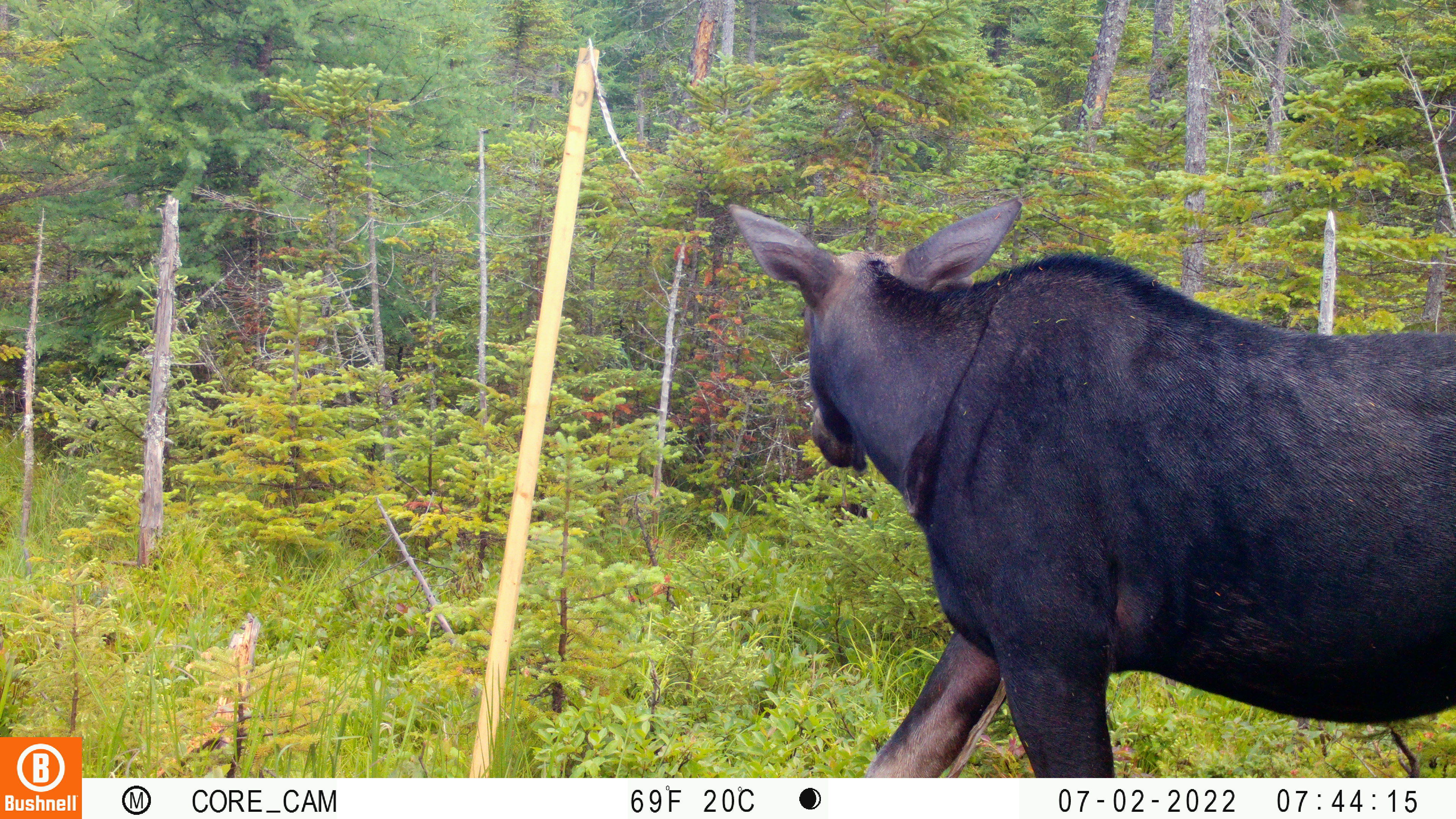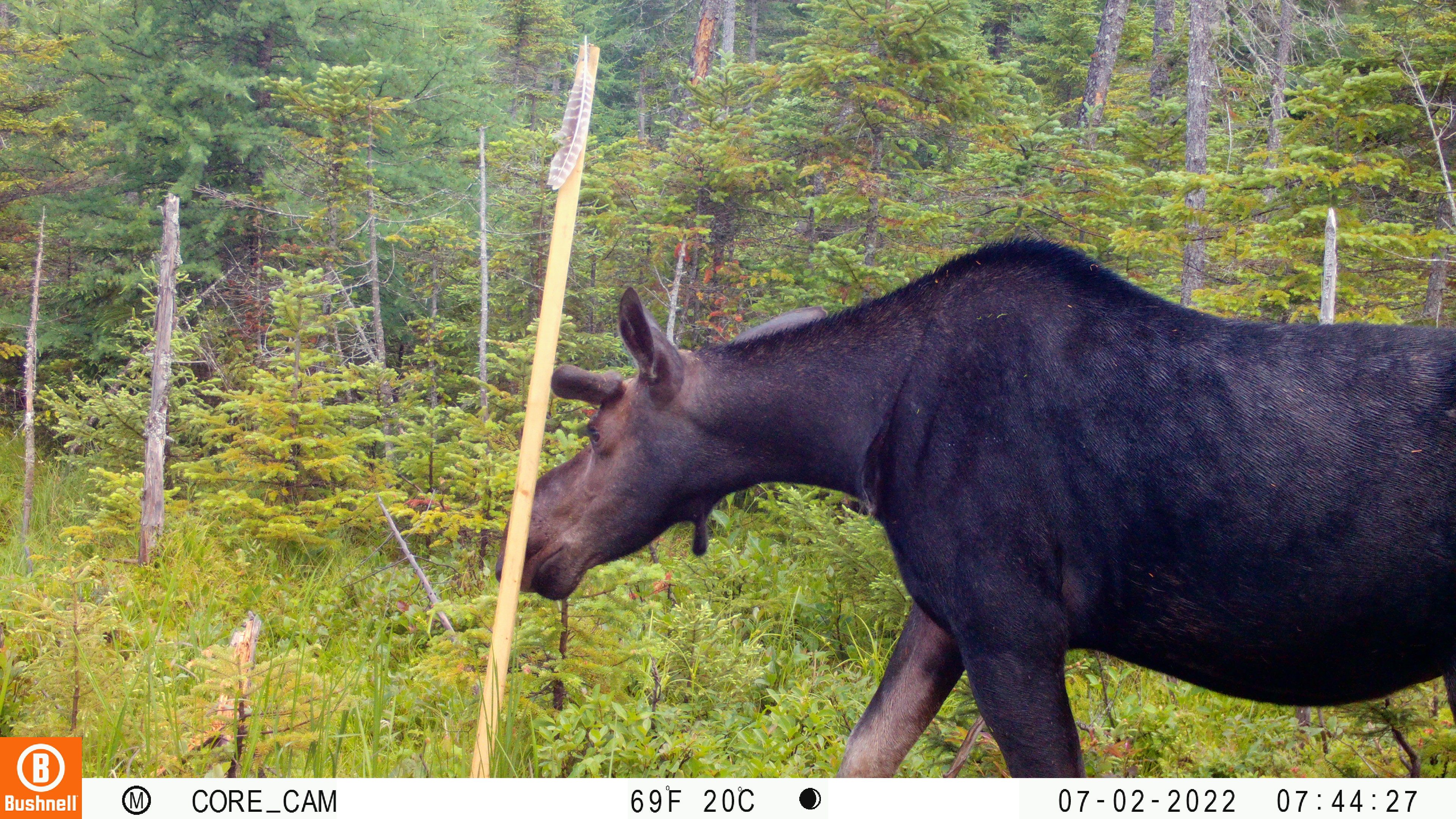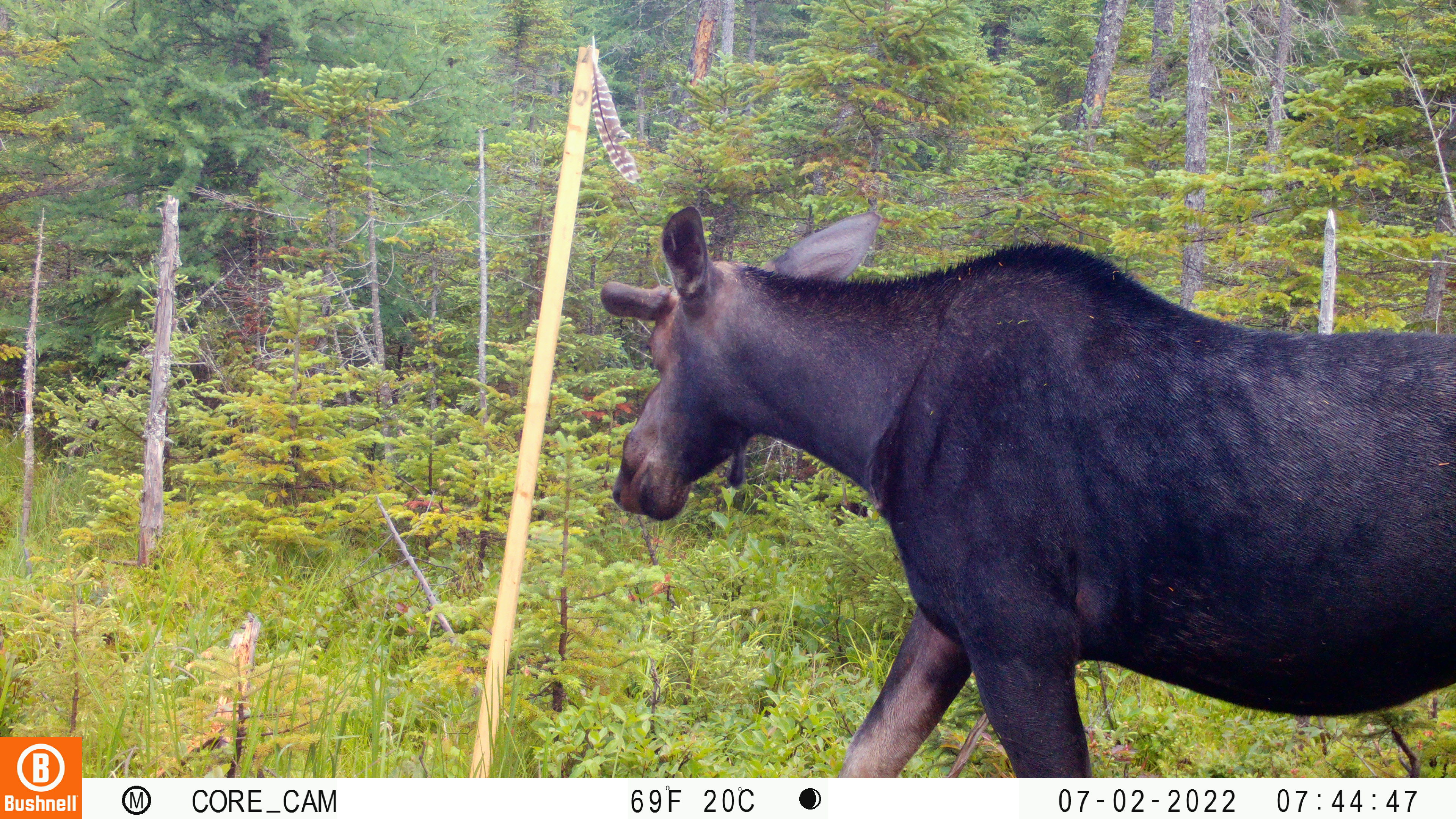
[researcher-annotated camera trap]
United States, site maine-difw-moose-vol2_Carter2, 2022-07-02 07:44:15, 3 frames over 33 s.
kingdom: Animalia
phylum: Chordata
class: Mammalia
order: Artiodactyla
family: Cervidae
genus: Alces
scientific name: Alces alces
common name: moose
Moose (Alces alces).